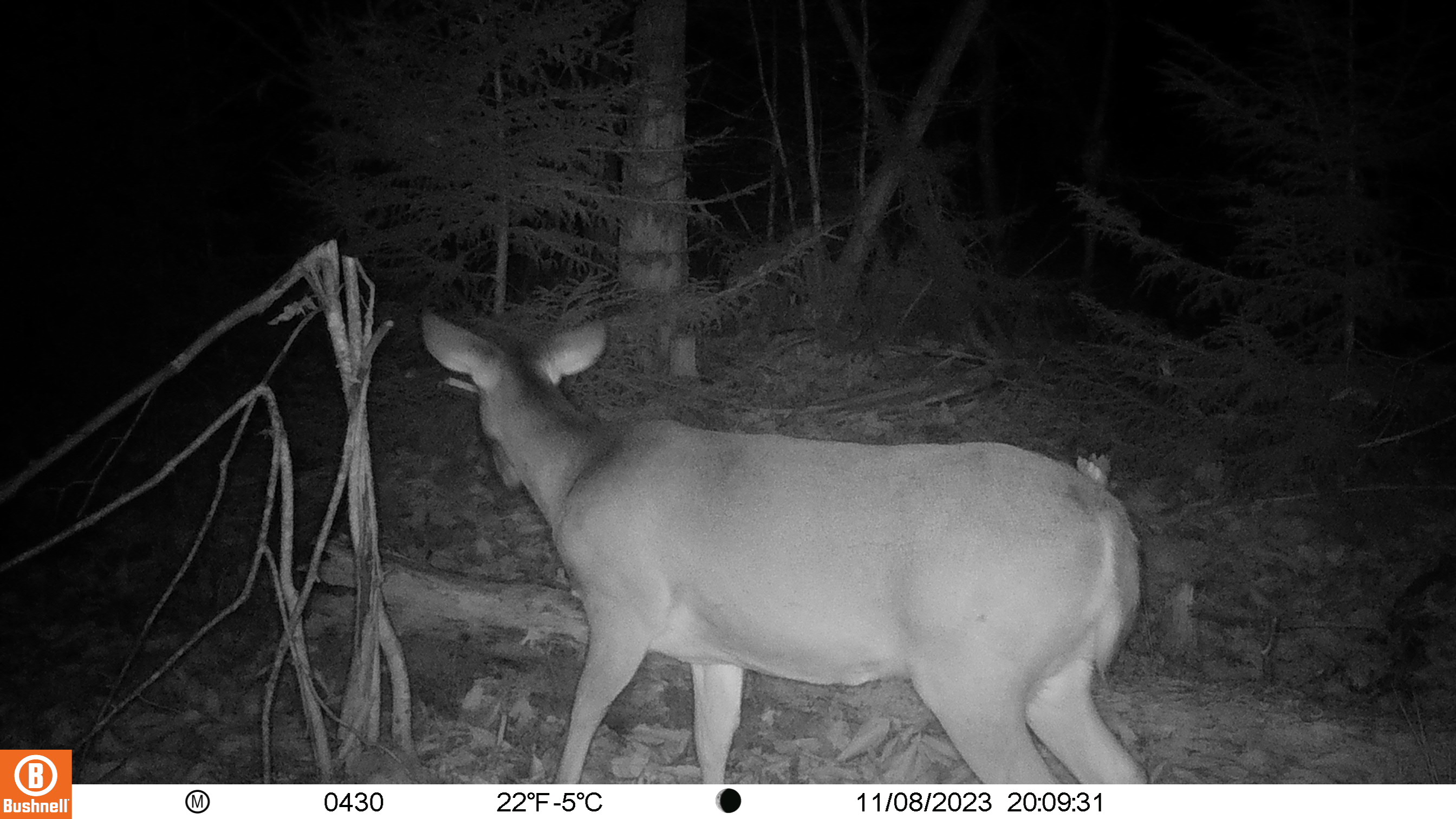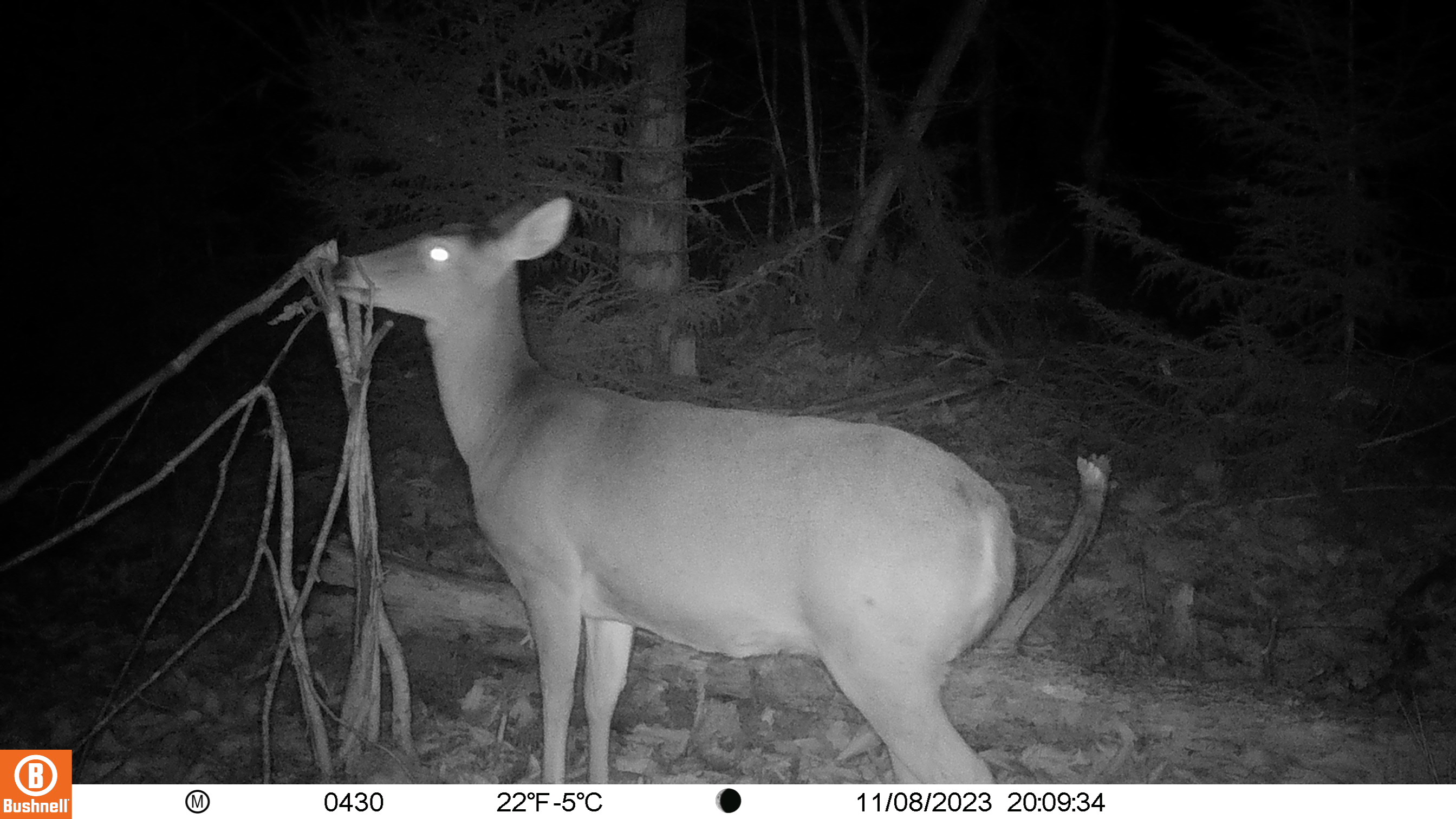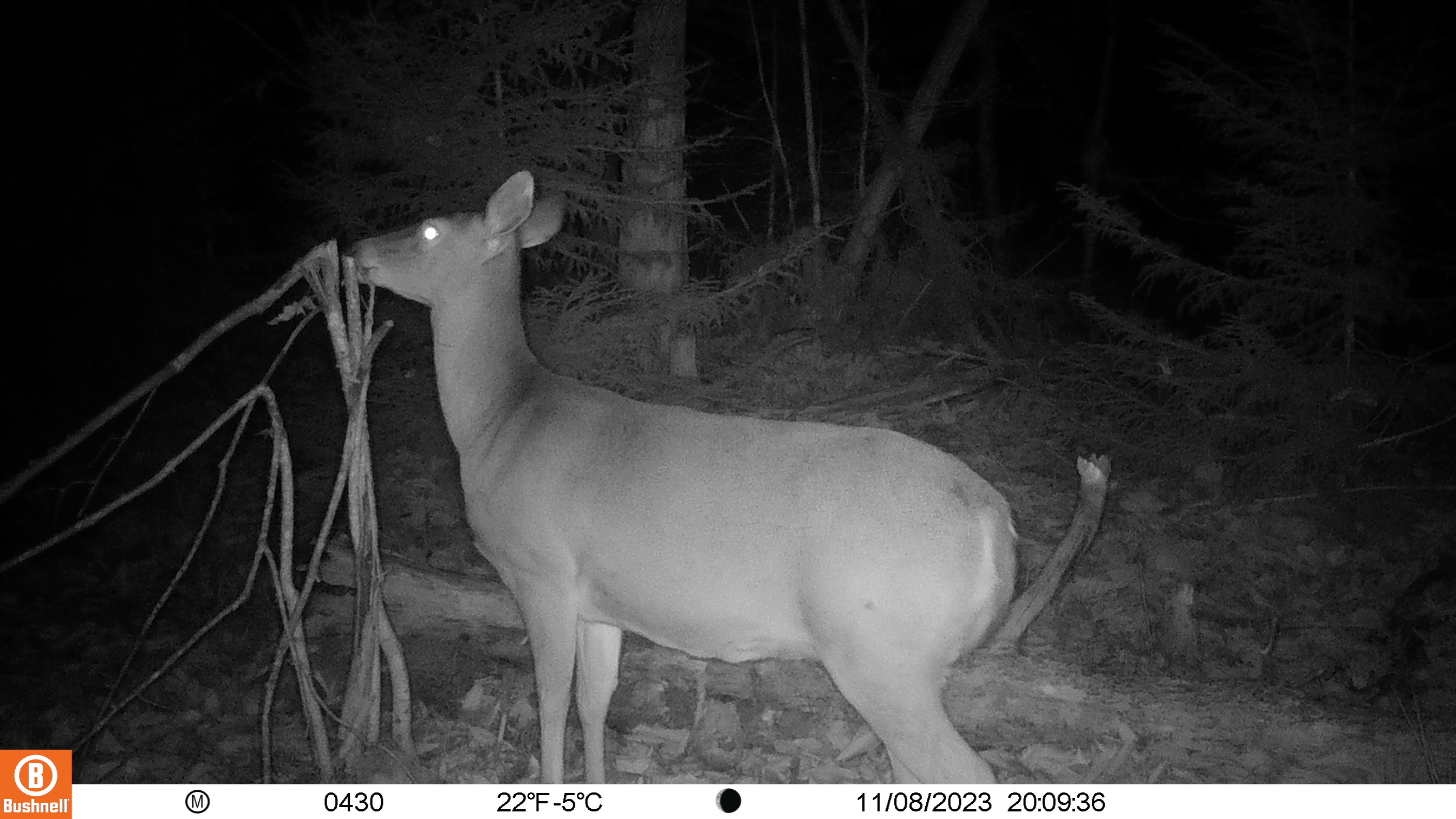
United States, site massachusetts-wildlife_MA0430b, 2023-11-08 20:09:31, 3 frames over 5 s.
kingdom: Animalia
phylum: Chordata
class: Mammalia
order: Artiodactyla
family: Cervidae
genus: Odocoileus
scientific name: Odocoileus virginianus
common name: white-tailed deer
White-tailed deer (Odocoileus virginianus).